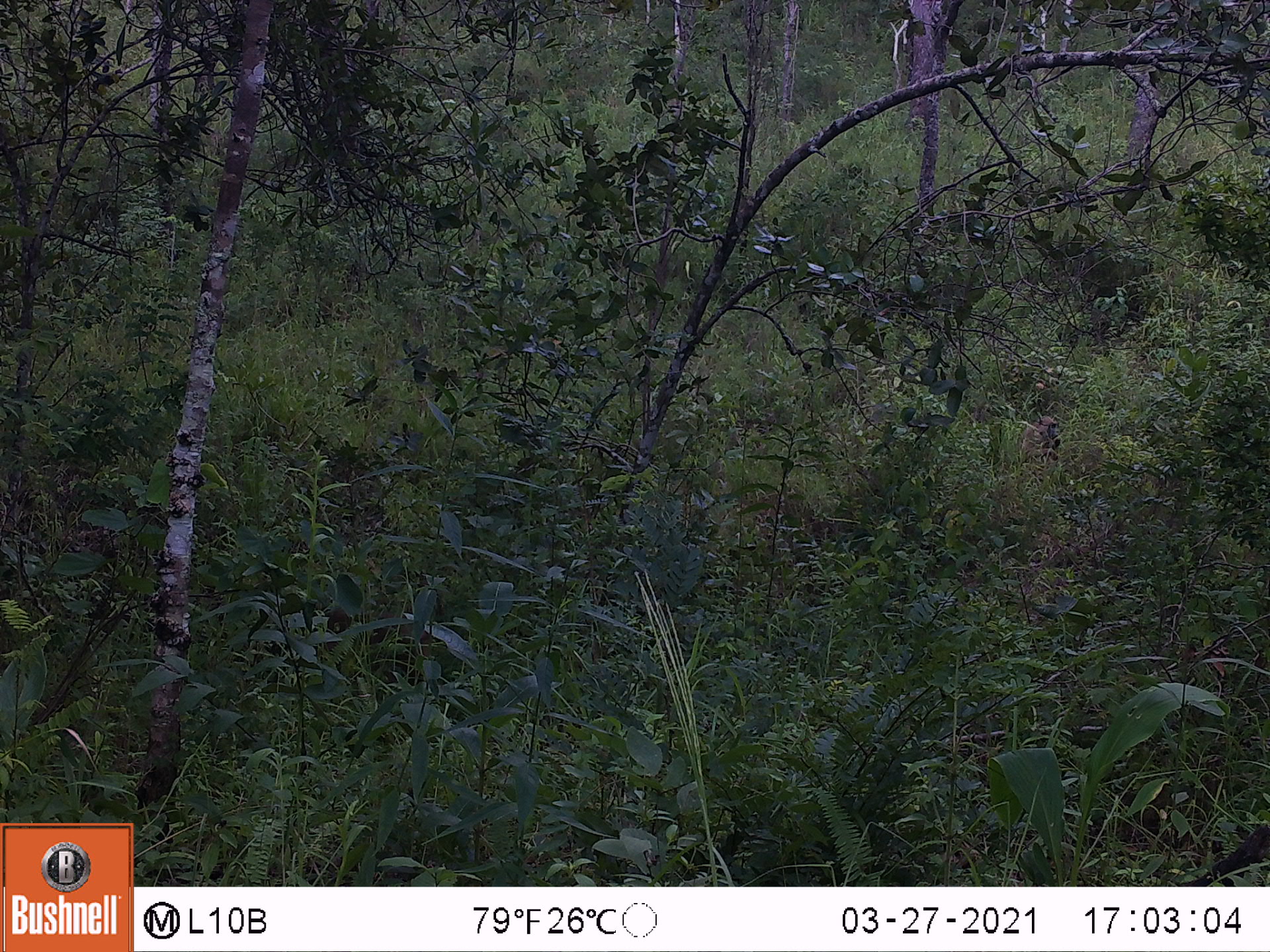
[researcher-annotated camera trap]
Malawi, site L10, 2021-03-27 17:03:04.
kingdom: Animalia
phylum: Chordata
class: Mammalia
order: Primates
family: Cercopithecidae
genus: Papio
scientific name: Papio cynocephalus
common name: yellow baboon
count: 1